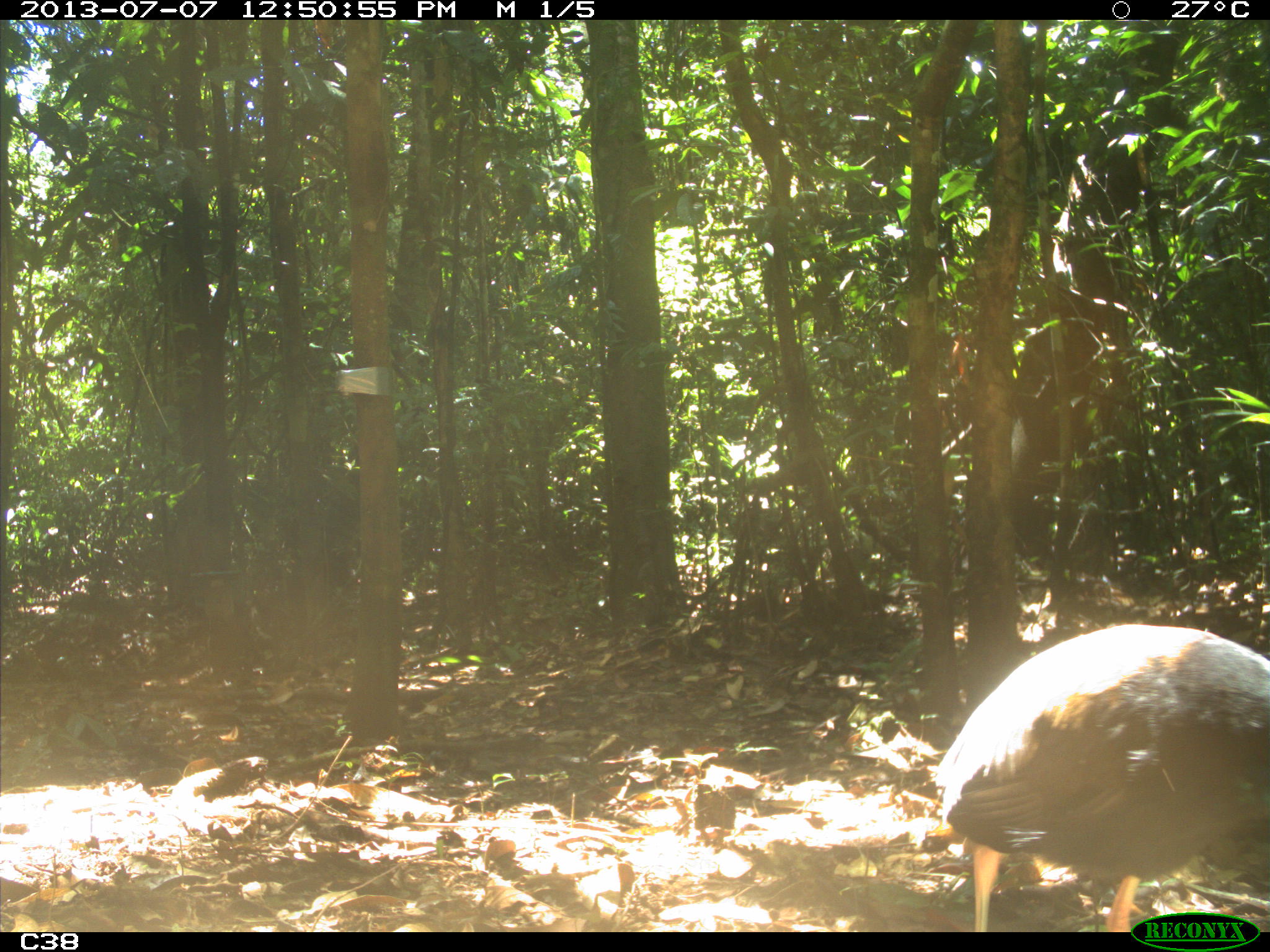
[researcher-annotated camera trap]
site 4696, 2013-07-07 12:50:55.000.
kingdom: Animalia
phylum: Chordata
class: Aves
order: Gruiformes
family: Psophiidae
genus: Psophia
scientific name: Psophia crepitans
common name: gray-winged trumpeter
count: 1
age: adult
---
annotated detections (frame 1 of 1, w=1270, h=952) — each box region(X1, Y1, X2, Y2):
psophia crepitans: region(928, 616, 1270, 932)